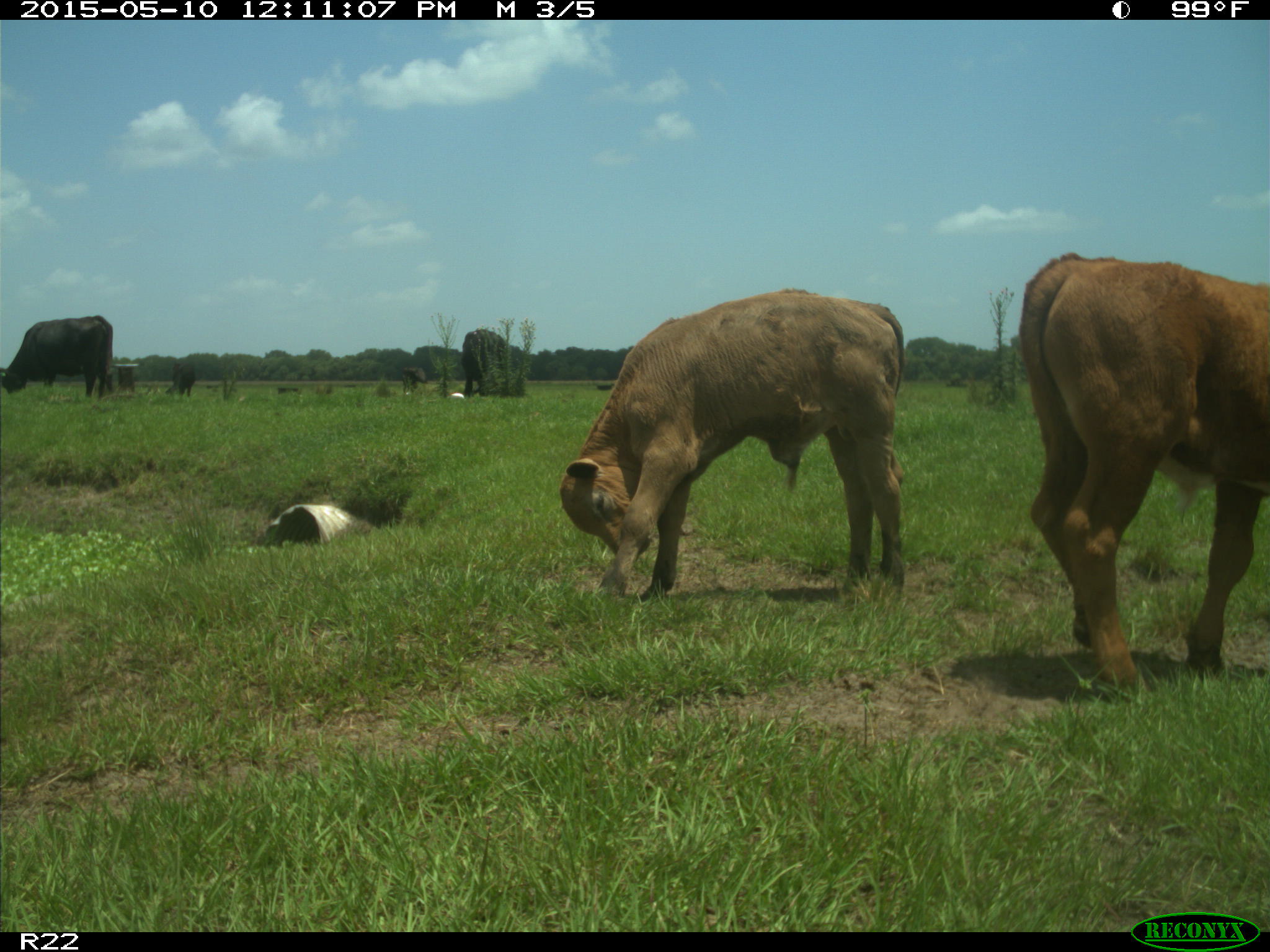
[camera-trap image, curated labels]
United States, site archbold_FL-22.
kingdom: Animalia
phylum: Chordata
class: Mammalia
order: Artiodactyla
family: Bovidae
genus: Bos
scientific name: Bos taurus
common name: domestic cow